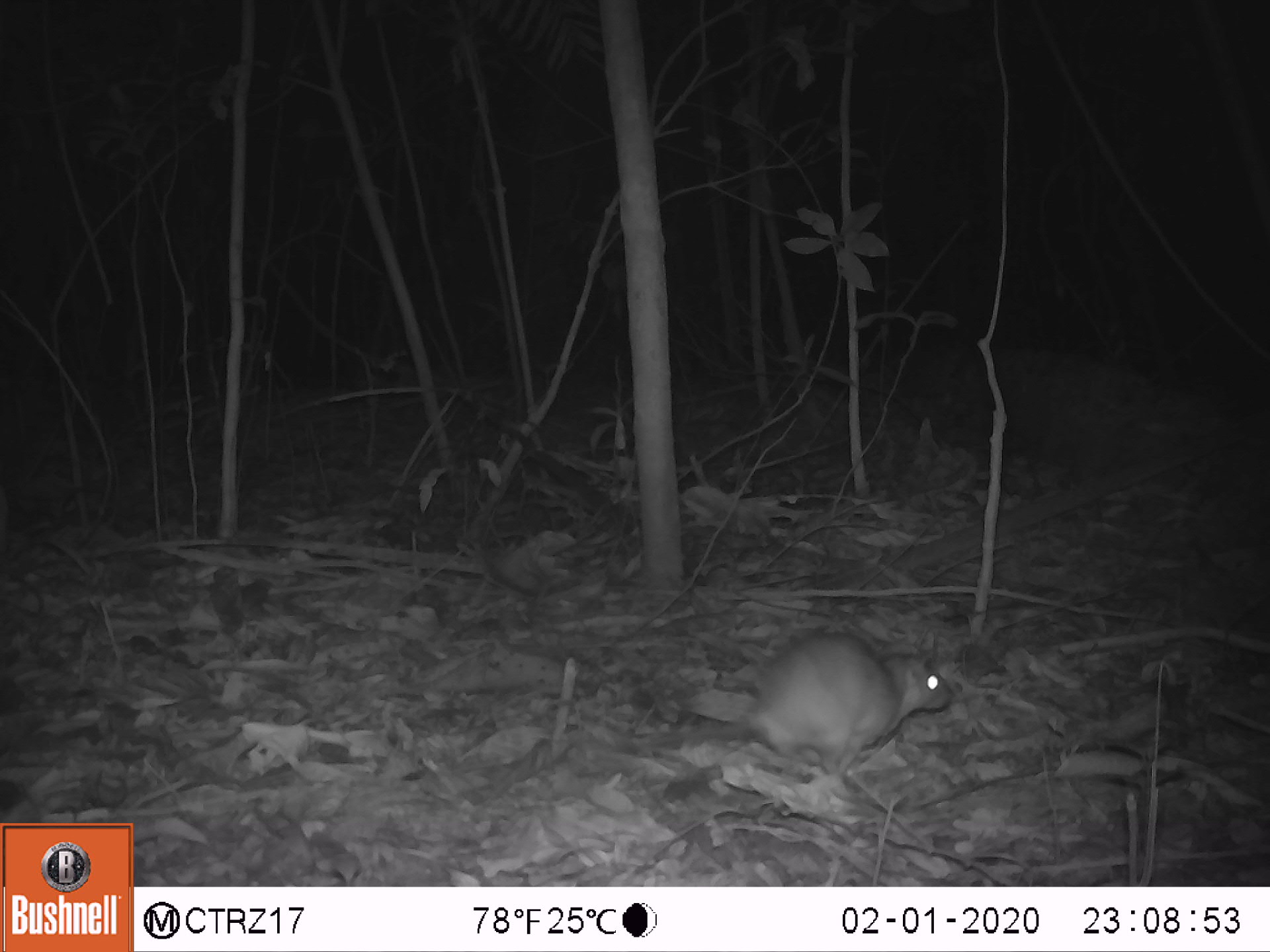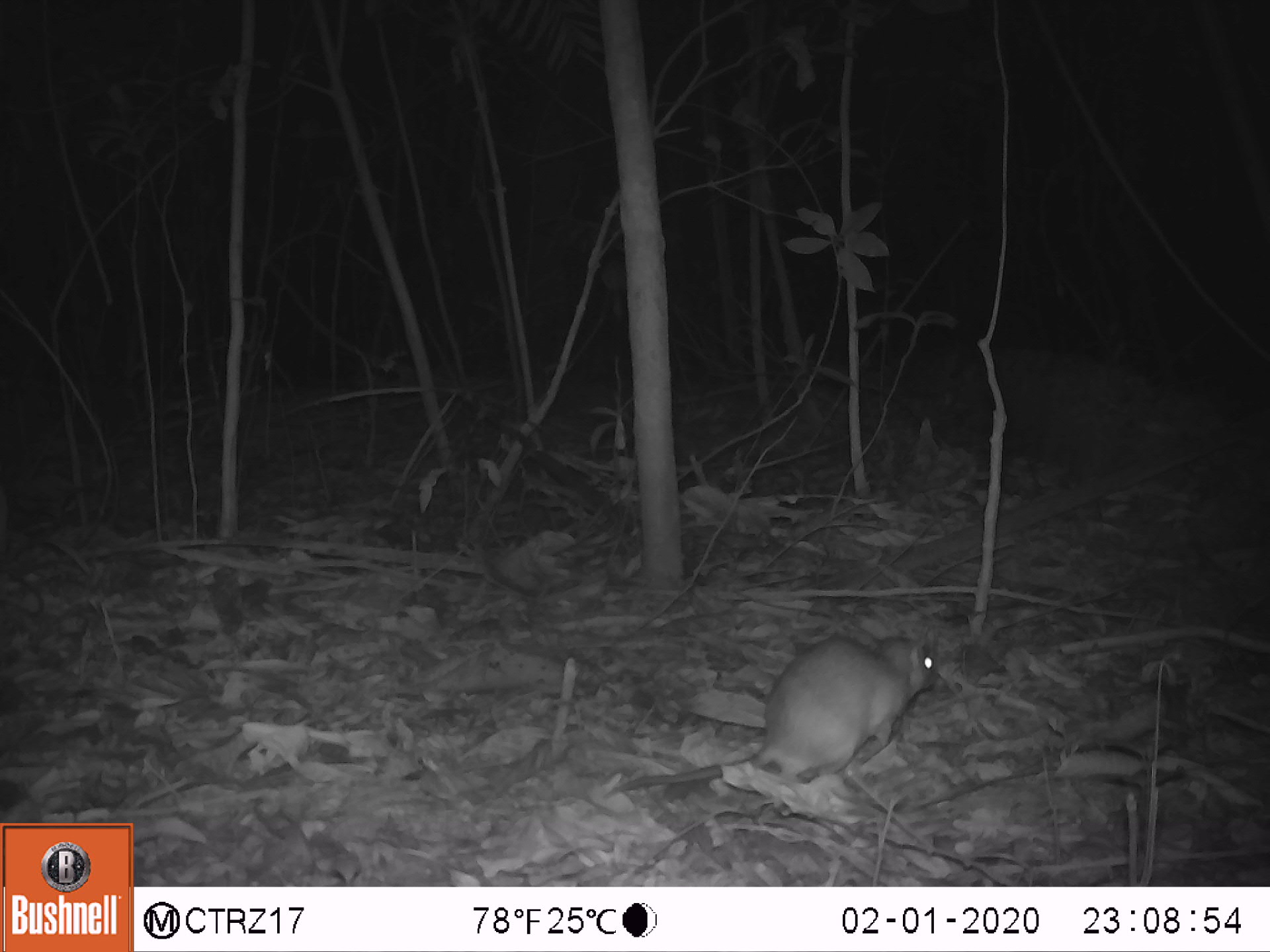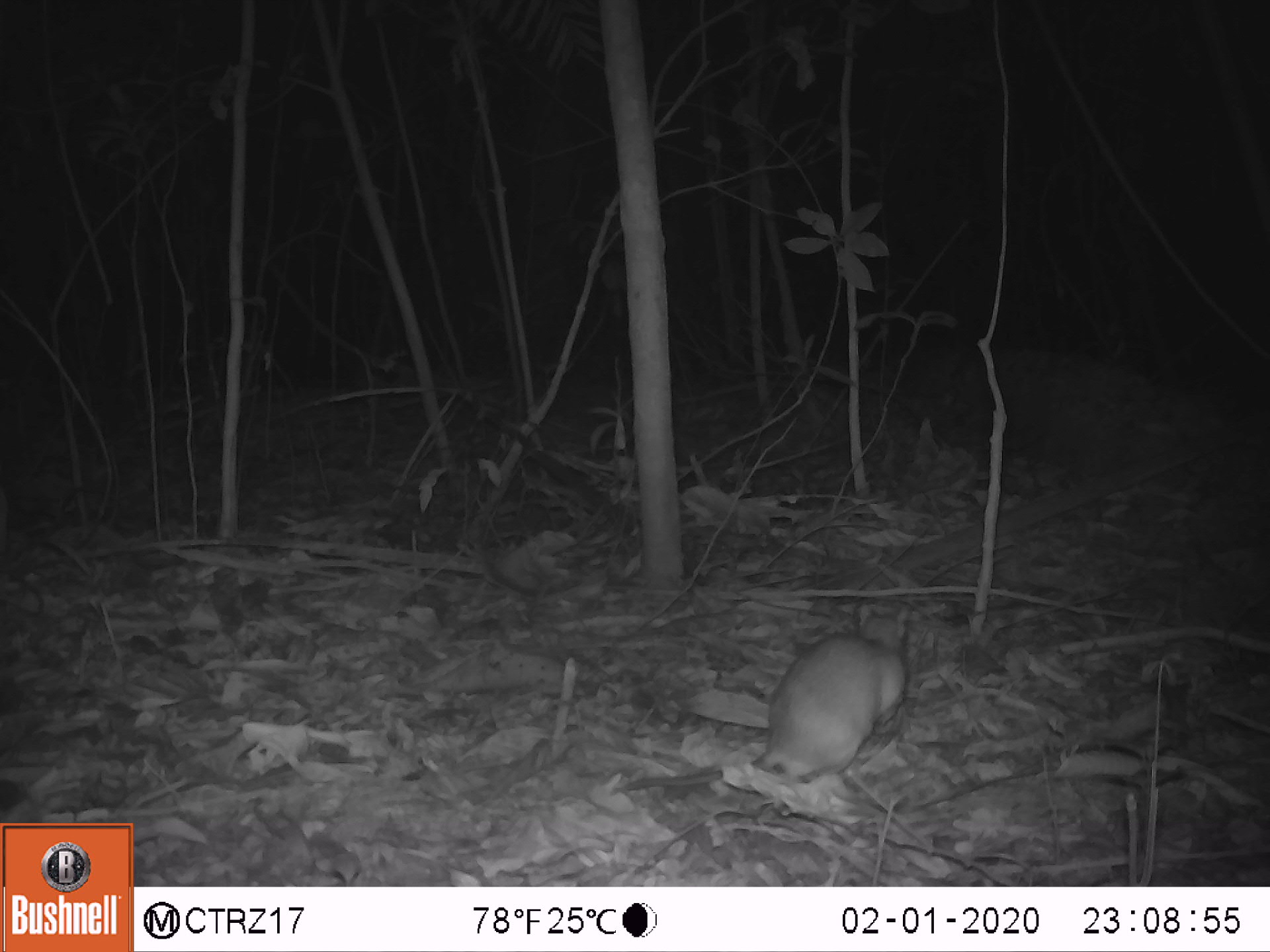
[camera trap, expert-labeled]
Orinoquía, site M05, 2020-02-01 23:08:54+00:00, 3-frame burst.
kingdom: Animalia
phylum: Chordata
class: Mammalia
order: Rodentia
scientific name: Rodentia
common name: rodent